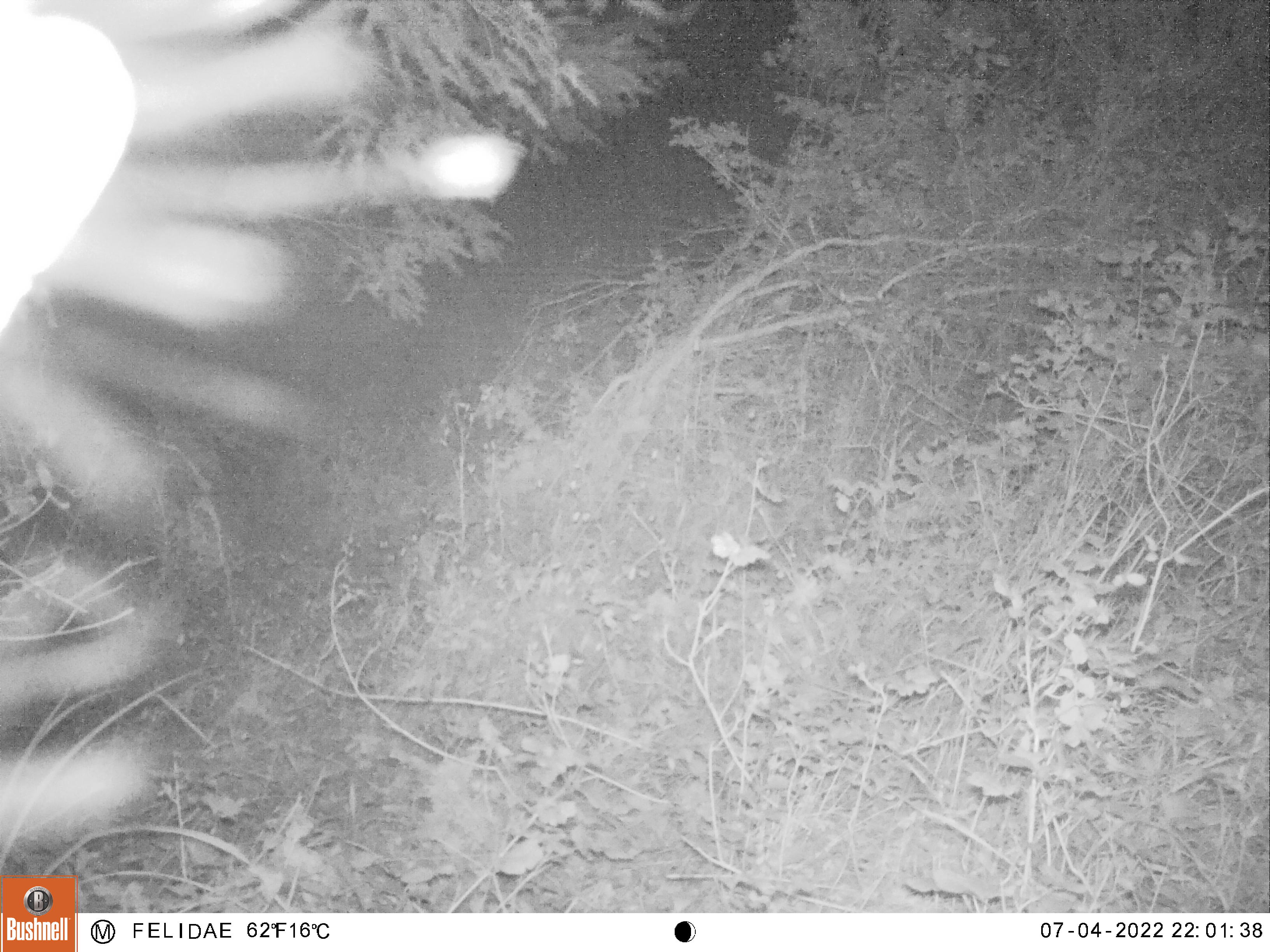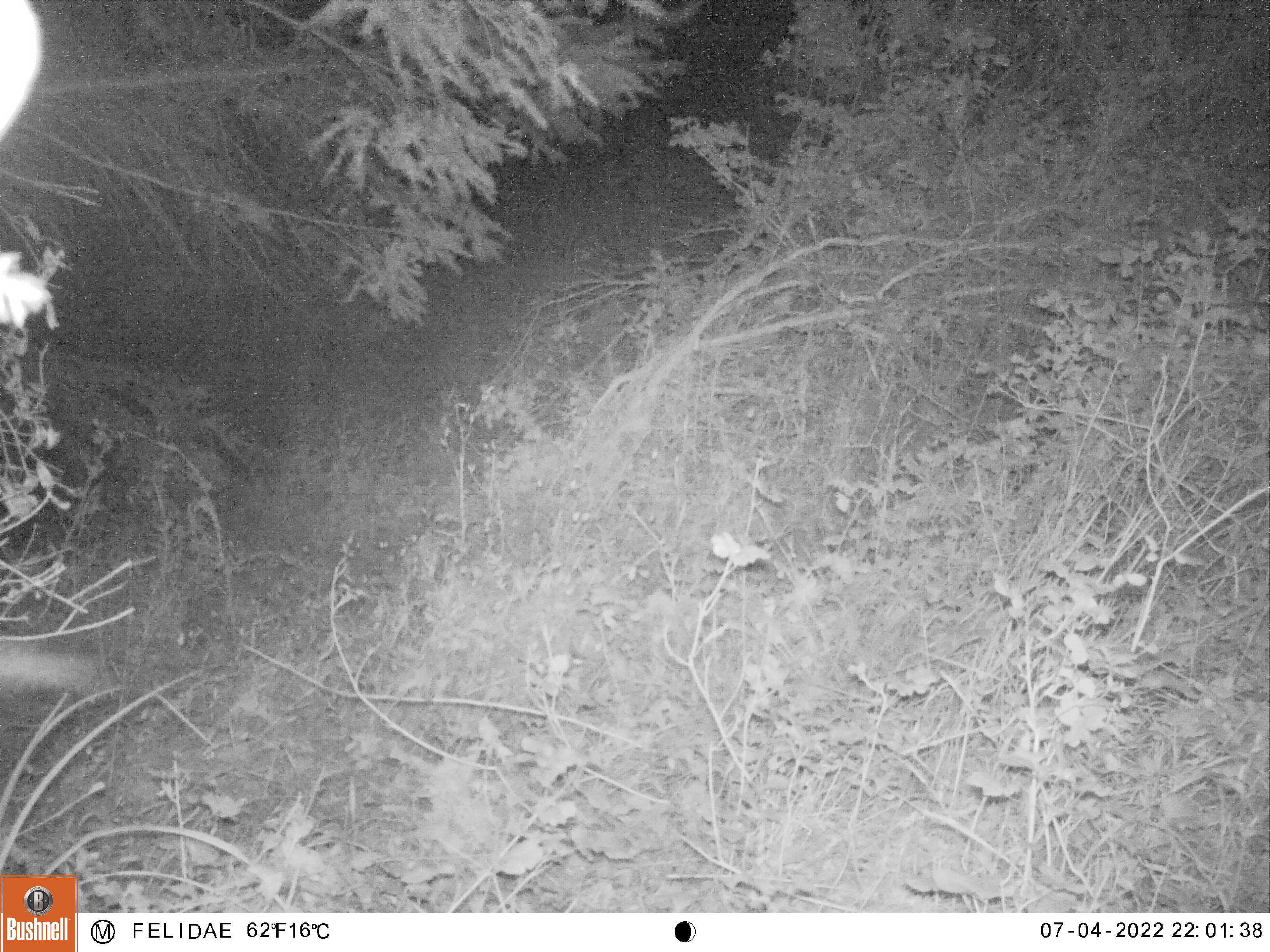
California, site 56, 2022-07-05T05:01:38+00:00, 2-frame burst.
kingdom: Animalia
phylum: Chordata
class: Mammalia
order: Artiodactyla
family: Cervidae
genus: Odocoileus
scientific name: Odocoileus hemionus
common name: mule deer